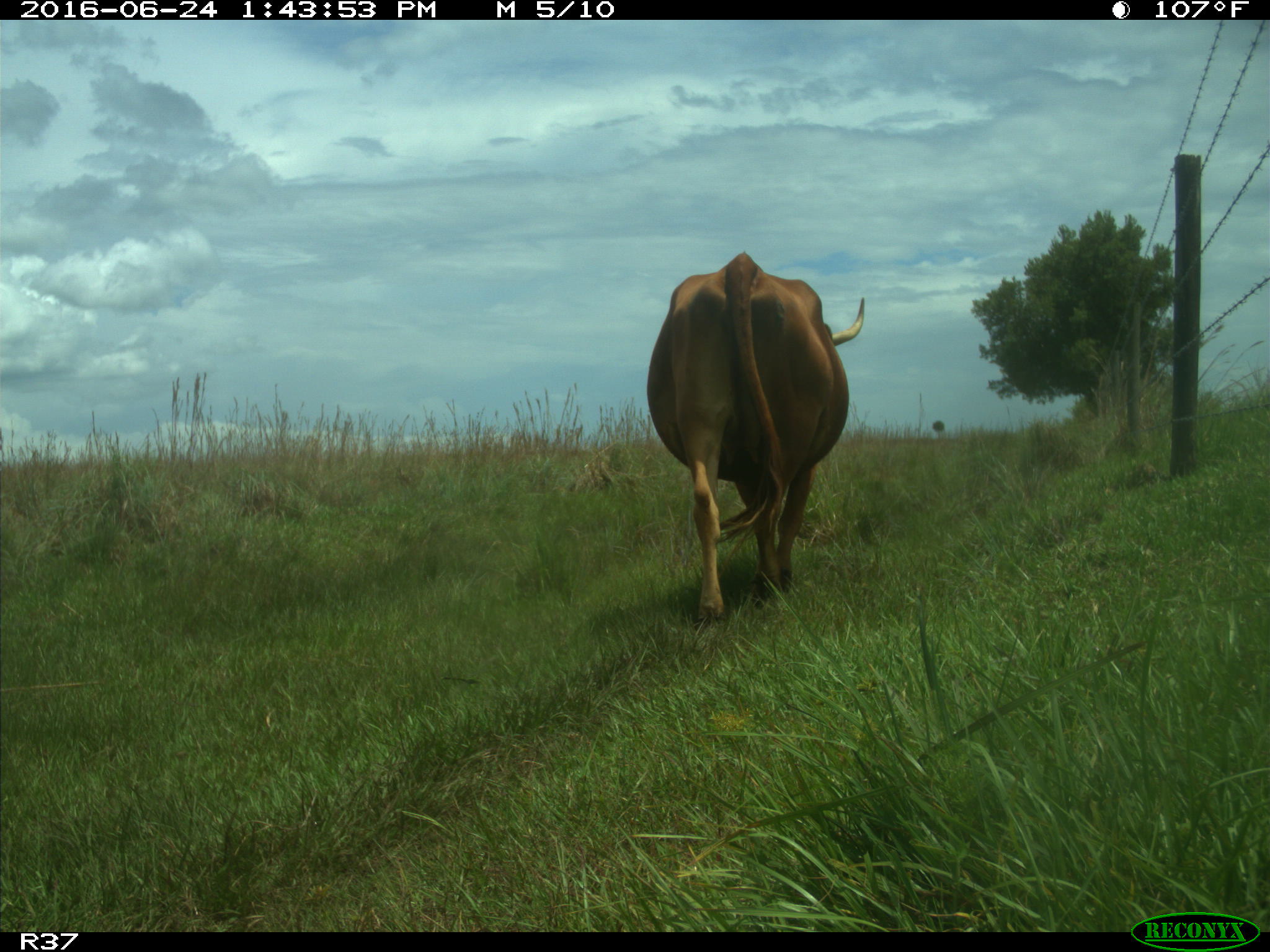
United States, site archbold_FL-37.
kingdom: Animalia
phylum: Chordata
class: Mammalia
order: Artiodactyla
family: Bovidae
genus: Bos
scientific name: Bos taurus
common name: domestic cow